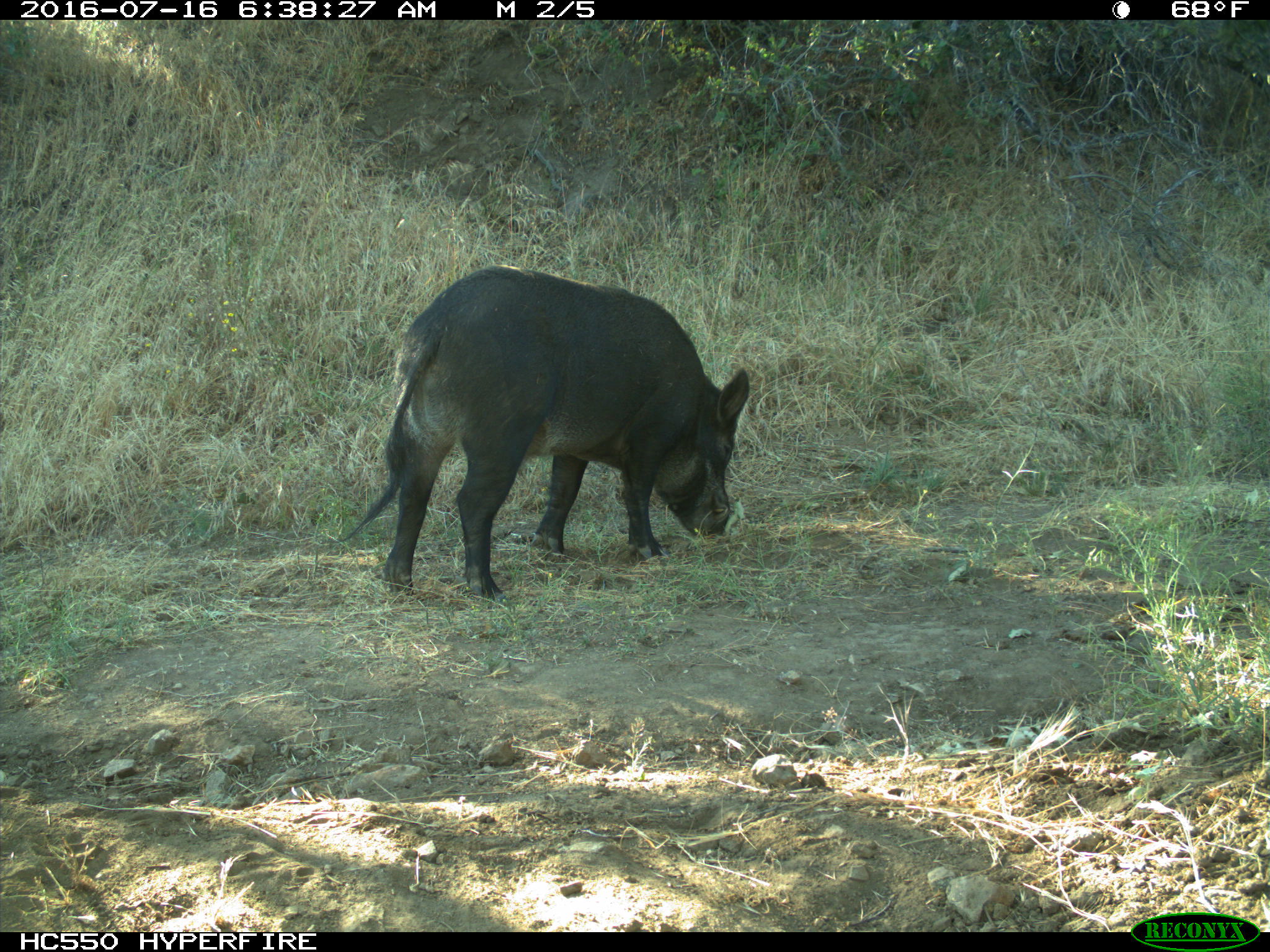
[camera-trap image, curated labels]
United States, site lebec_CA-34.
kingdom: Animalia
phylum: Chordata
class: Mammalia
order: Artiodactyla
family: Suidae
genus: Sus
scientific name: Sus scrofa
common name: wild boar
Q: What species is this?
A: Sus scrofa (wild boar).